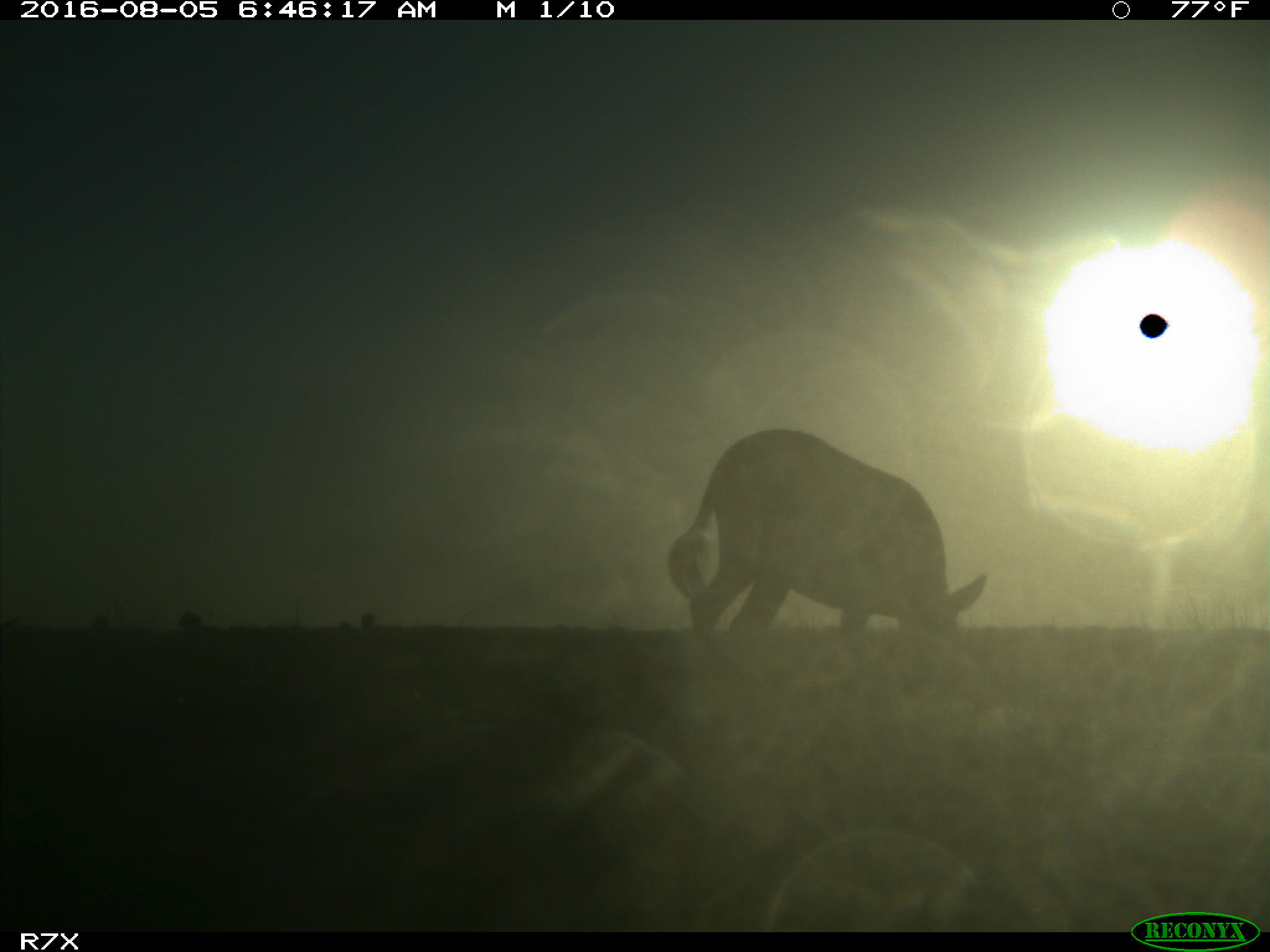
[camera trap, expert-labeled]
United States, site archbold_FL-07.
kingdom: Animalia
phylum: Chordata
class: Mammalia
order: Perissodactyla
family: Equidae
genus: Equus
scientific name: Equus africanus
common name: african wild ass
Equus africanus (african wild ass).